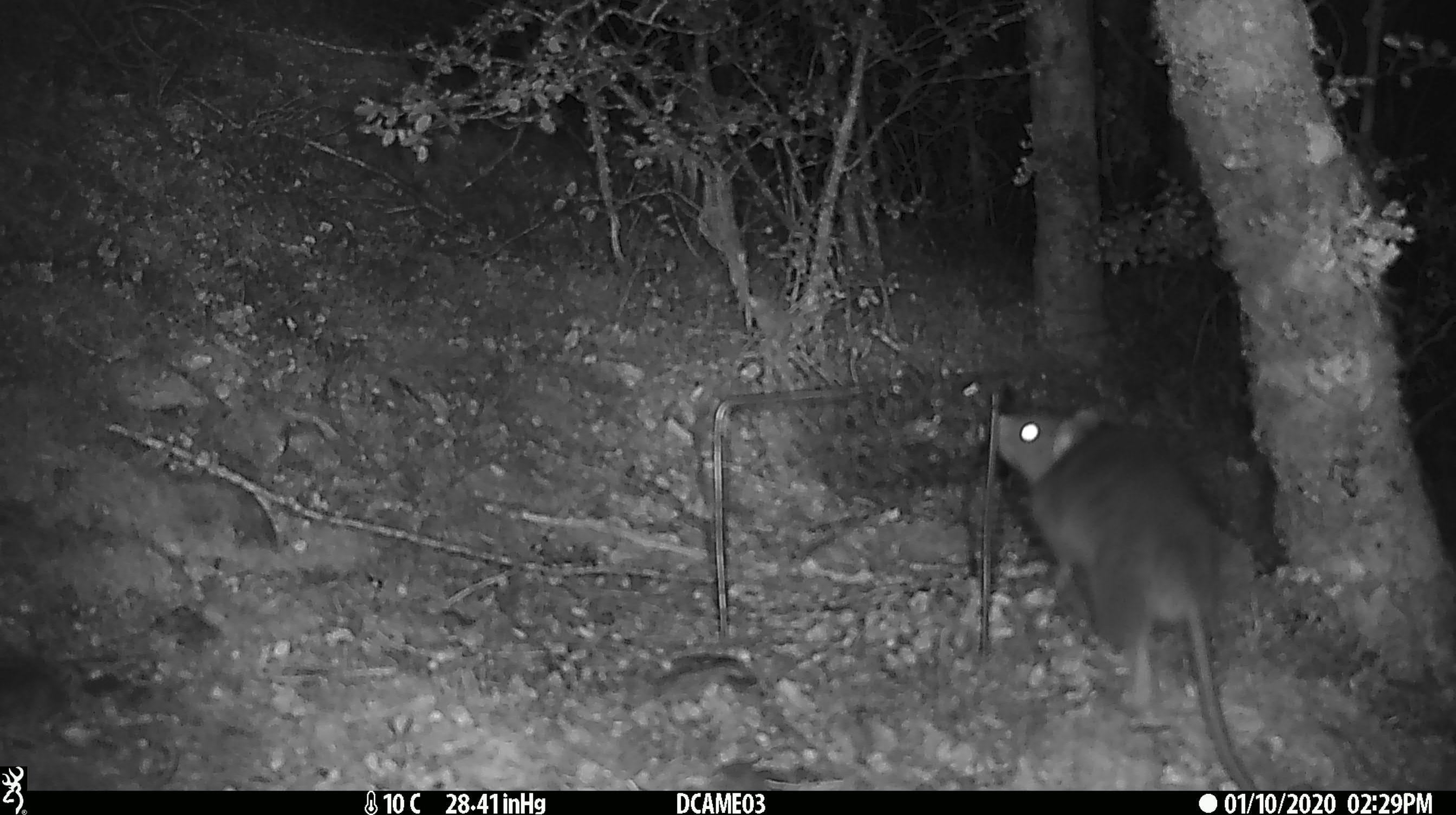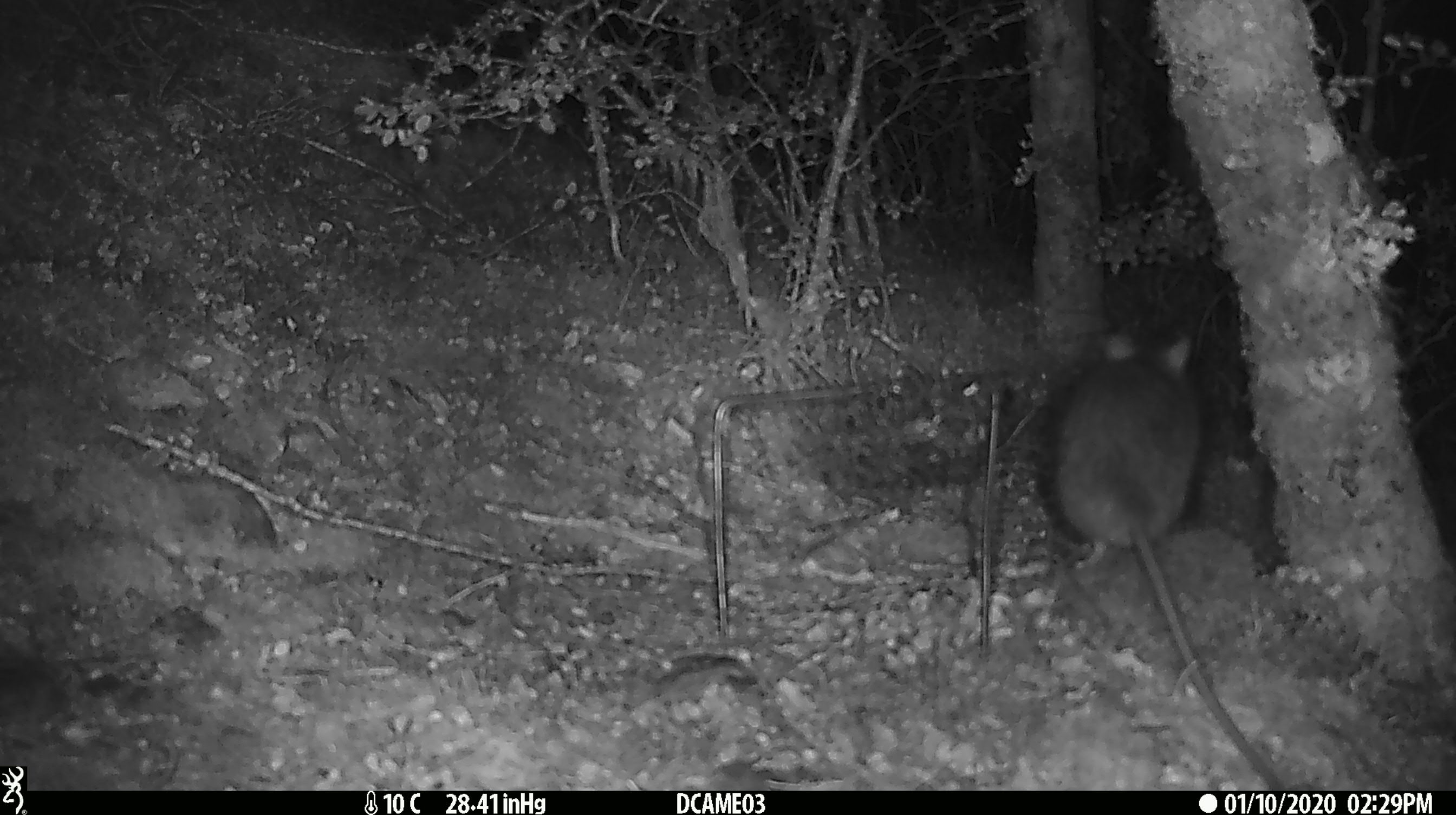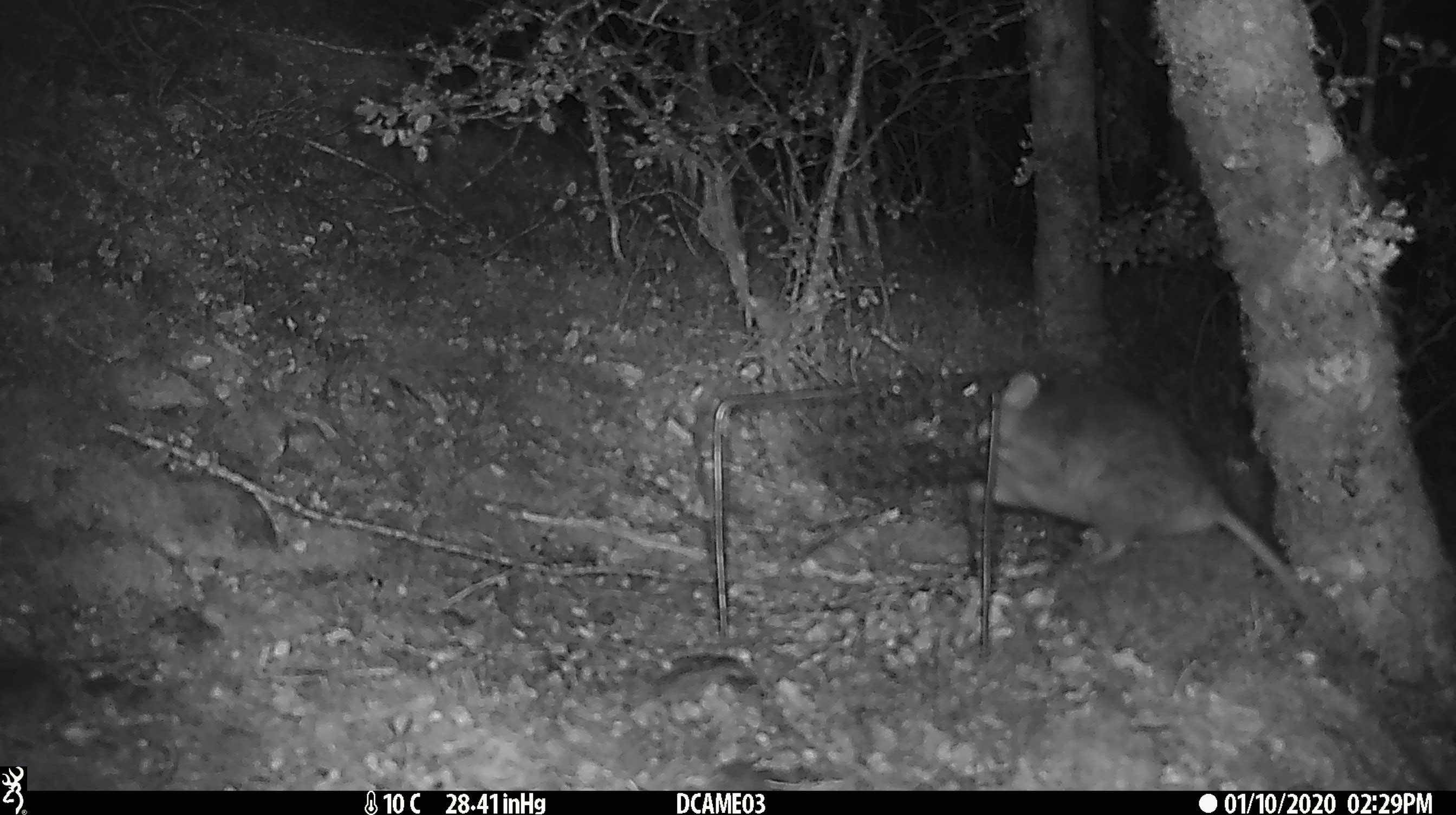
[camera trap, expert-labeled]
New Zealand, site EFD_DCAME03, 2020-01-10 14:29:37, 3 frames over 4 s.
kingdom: Animalia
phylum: Chordata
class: Mammalia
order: Rodentia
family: Muridae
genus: Rattus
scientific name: Rattus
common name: rat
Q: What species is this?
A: Rat (Rattus).